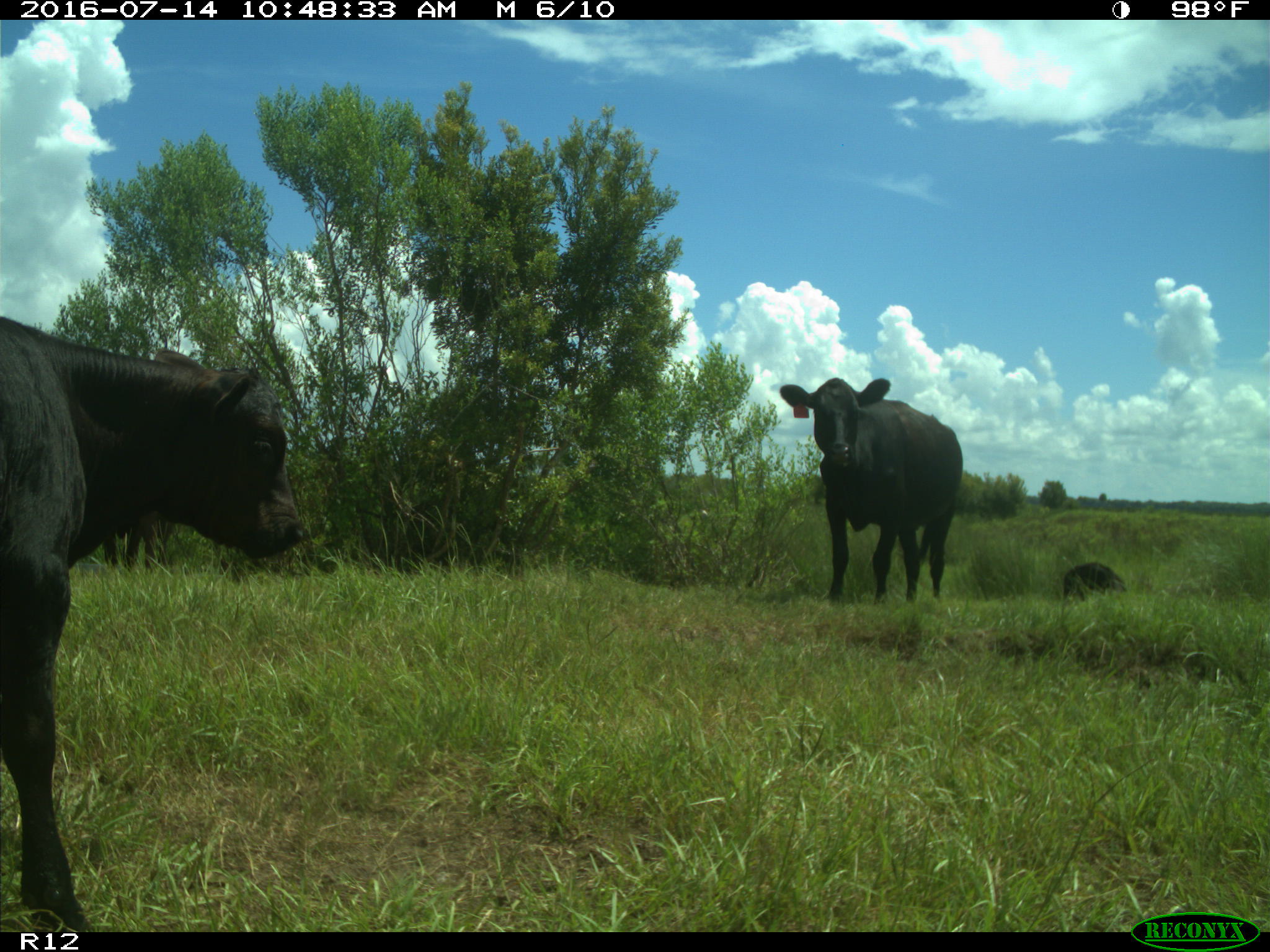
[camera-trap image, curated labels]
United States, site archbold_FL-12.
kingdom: Animalia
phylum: Chordata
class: Mammalia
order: Artiodactyla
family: Bovidae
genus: Bos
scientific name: Bos taurus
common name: domestic cow